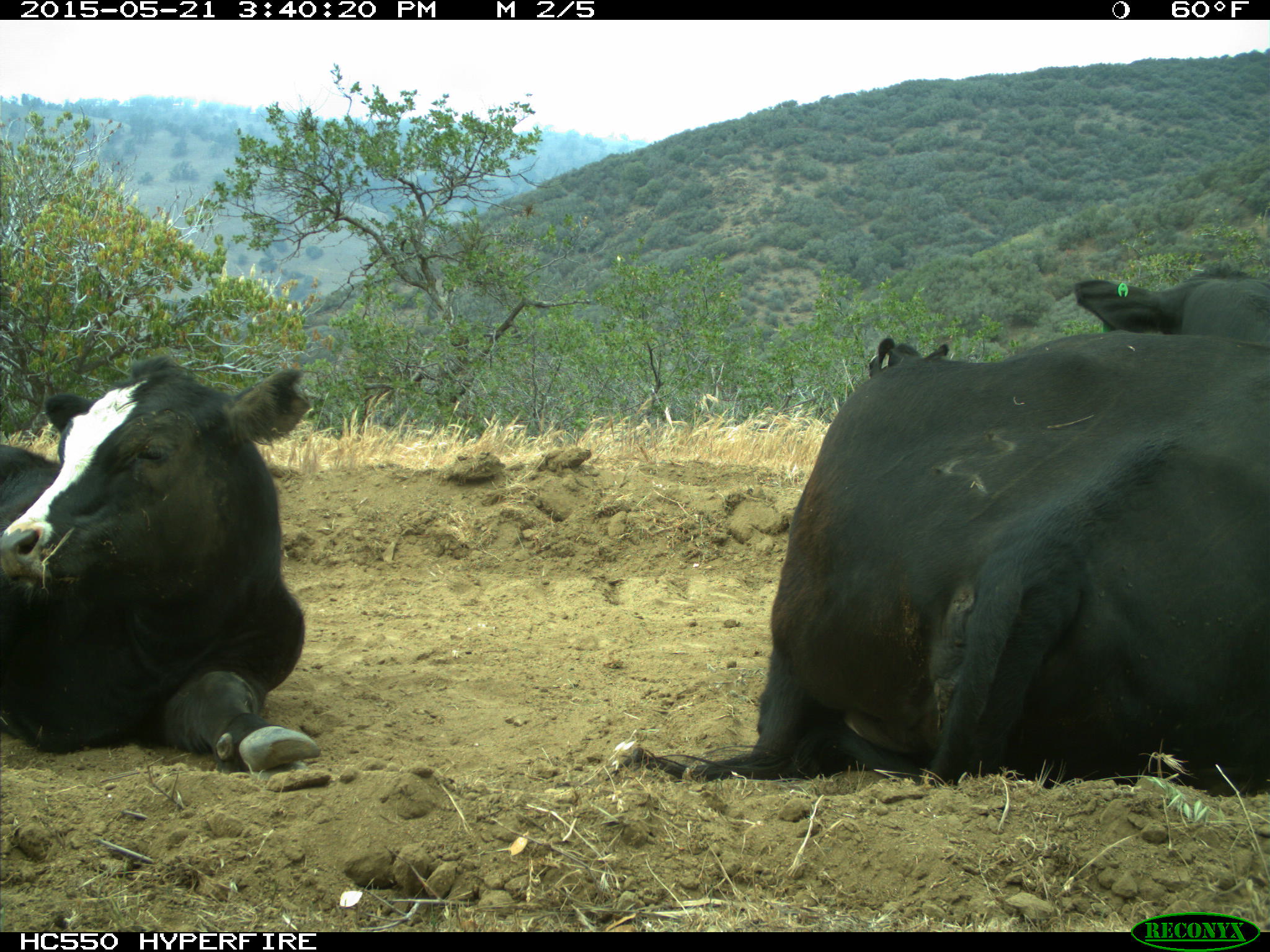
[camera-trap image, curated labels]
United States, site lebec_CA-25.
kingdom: Animalia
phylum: Chordata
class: Mammalia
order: Artiodactyla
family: Bovidae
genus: Bos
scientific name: Bos taurus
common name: domestic cow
Bos taurus (domestic cow).